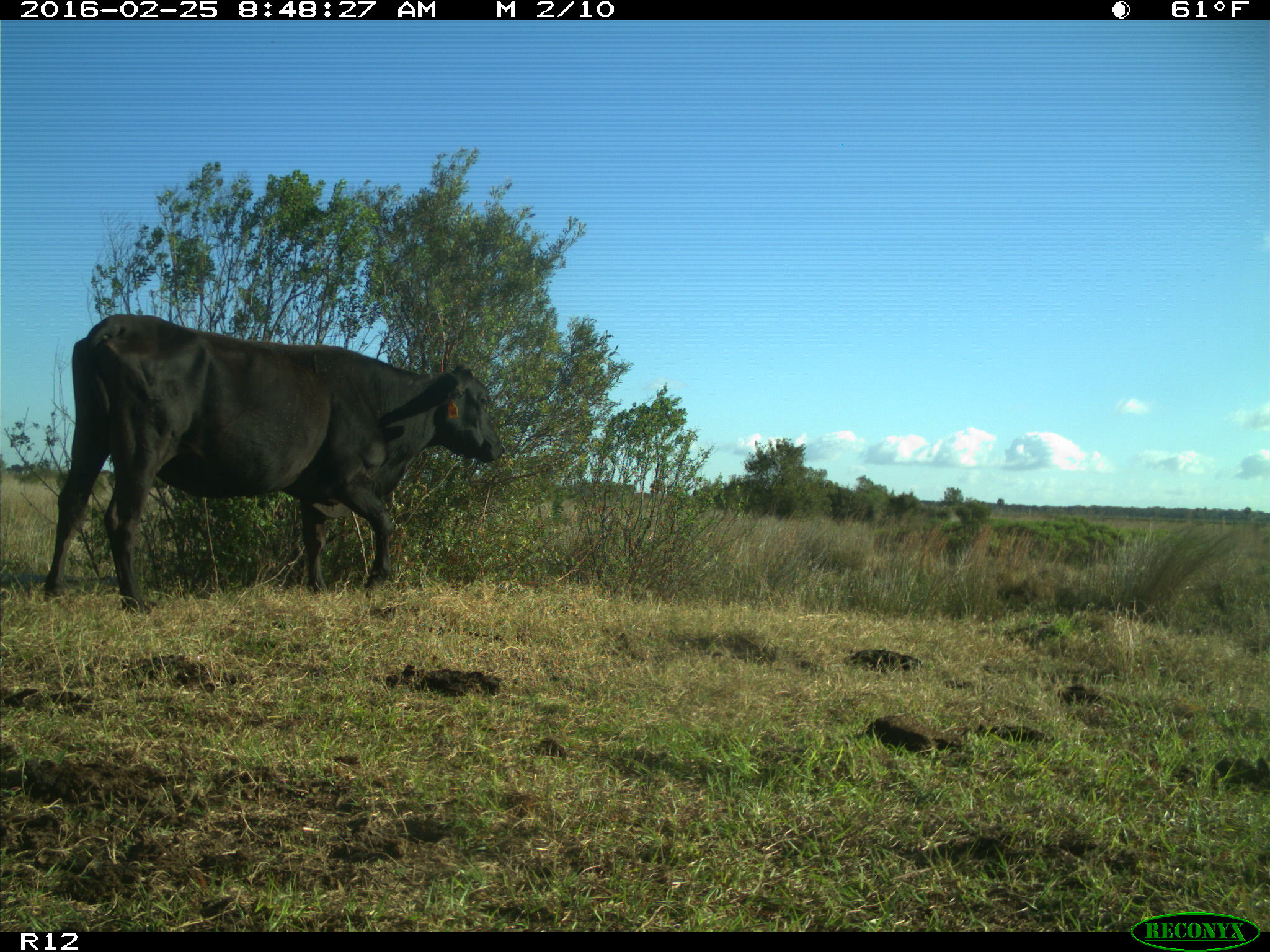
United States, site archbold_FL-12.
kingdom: Animalia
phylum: Chordata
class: Mammalia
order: Artiodactyla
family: Bovidae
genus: Bos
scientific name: Bos taurus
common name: domestic cow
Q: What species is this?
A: Bos taurus (domestic cow).